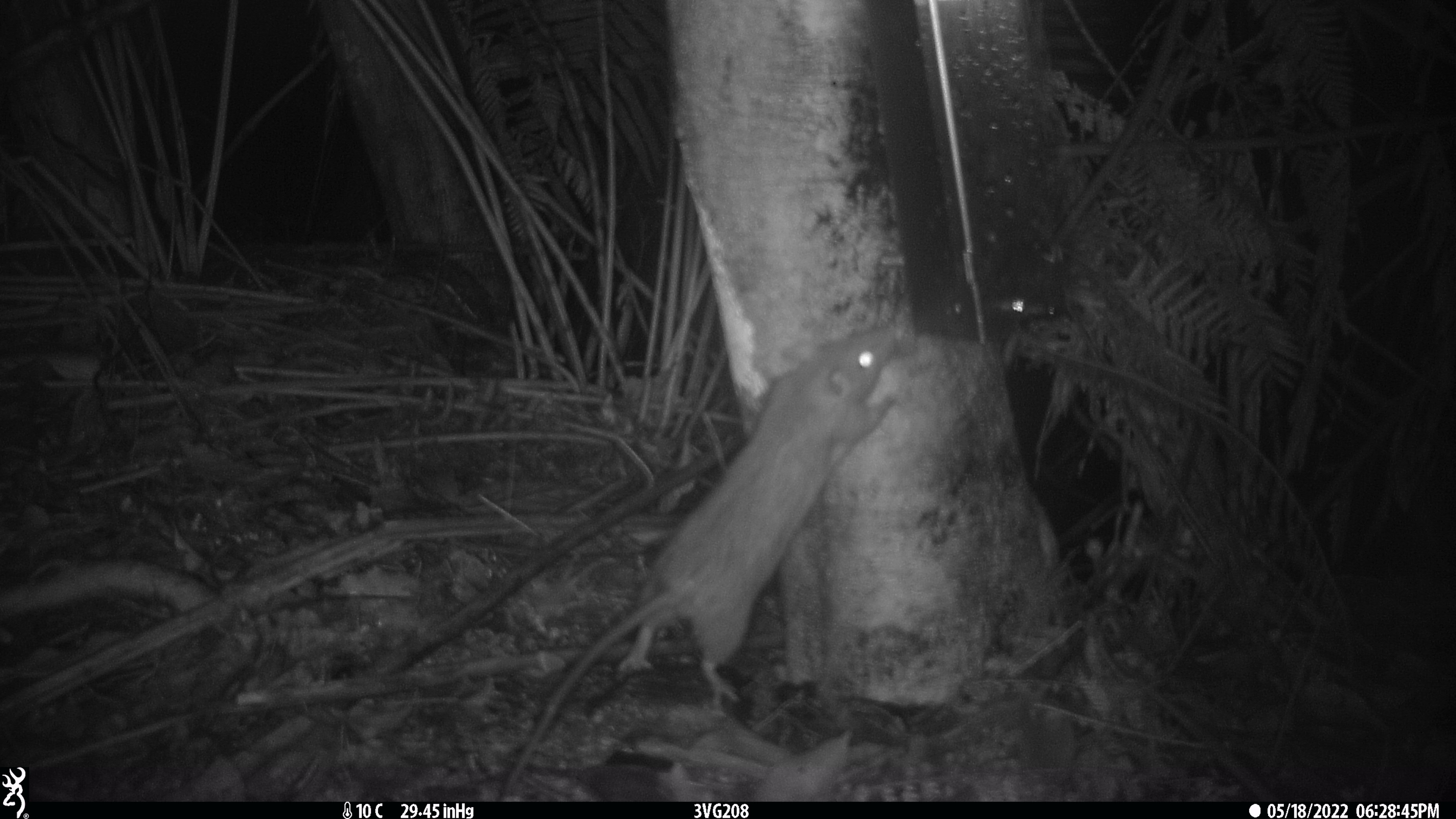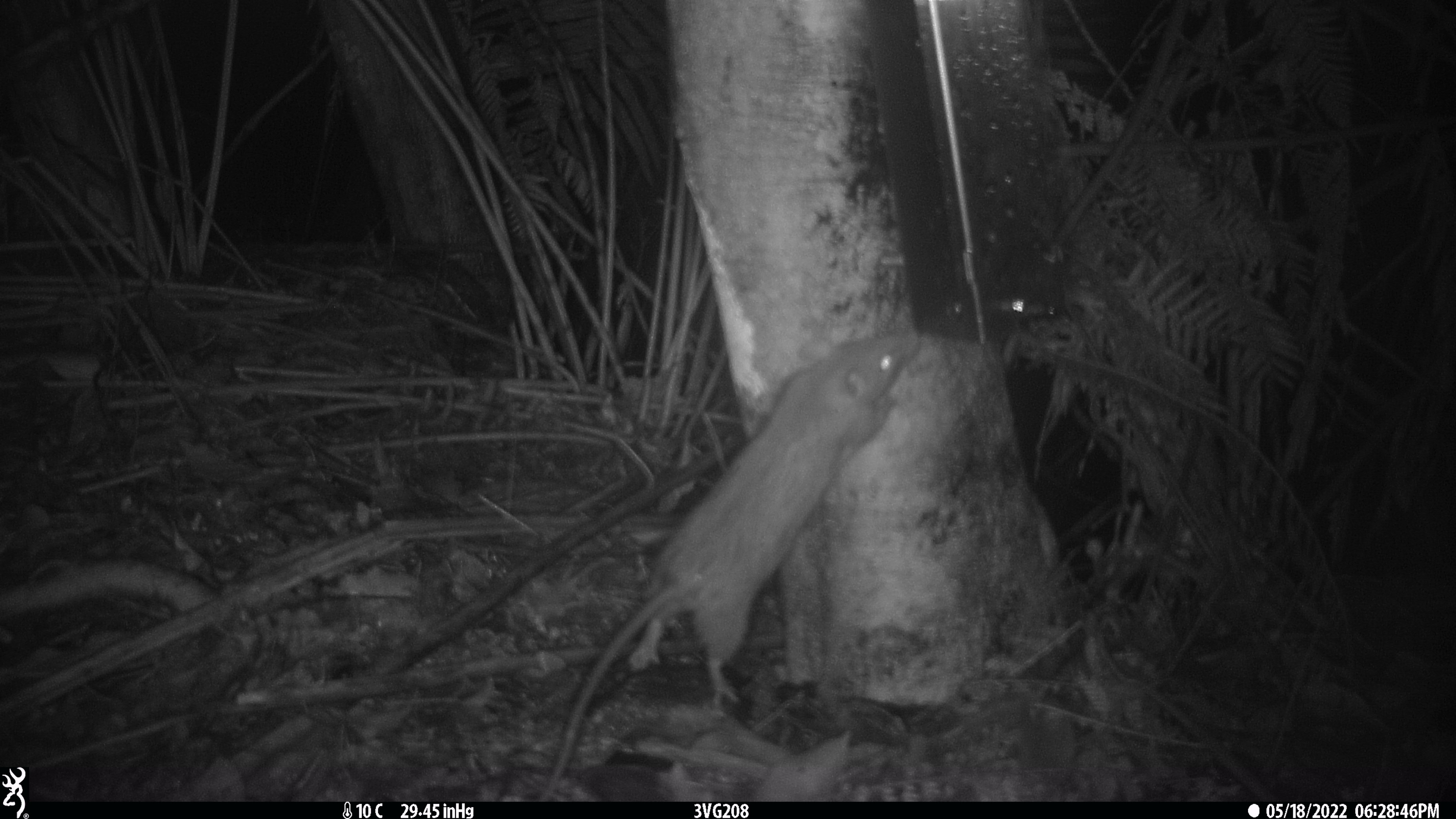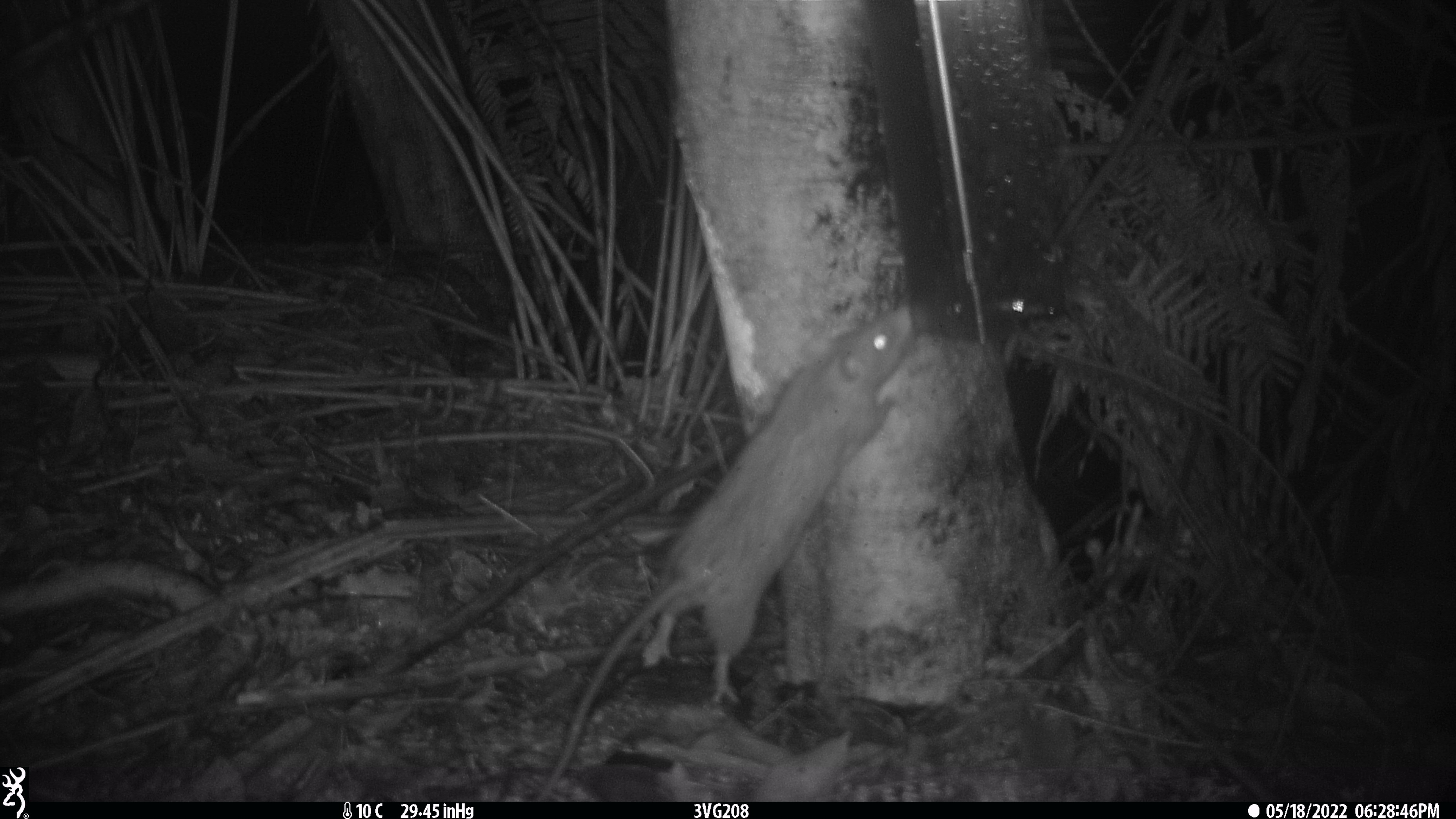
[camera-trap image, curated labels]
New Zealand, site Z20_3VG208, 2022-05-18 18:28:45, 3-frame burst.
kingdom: Animalia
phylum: Chordata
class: Mammalia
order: Rodentia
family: Muridae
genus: Rattus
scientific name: Rattus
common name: rat